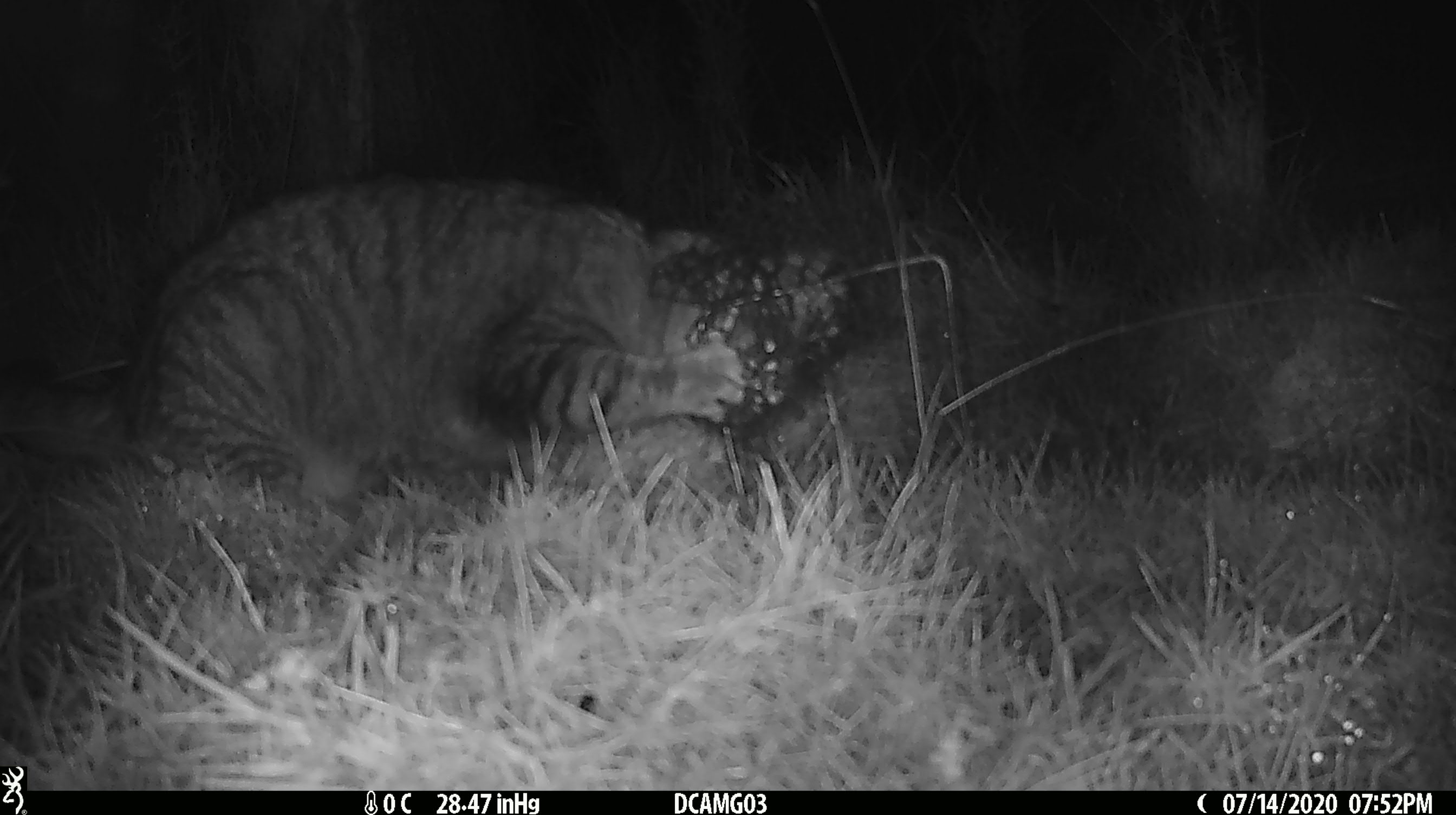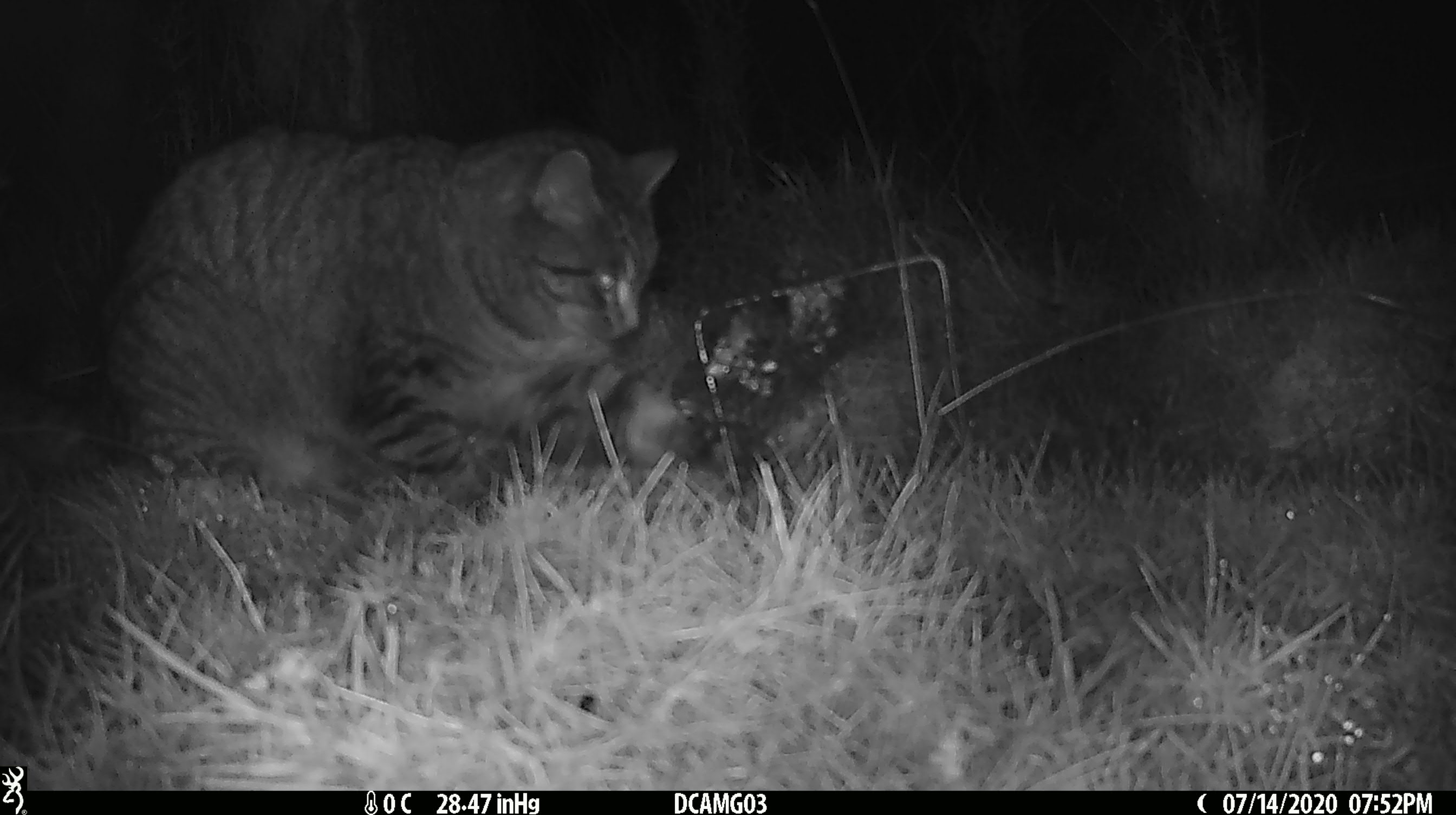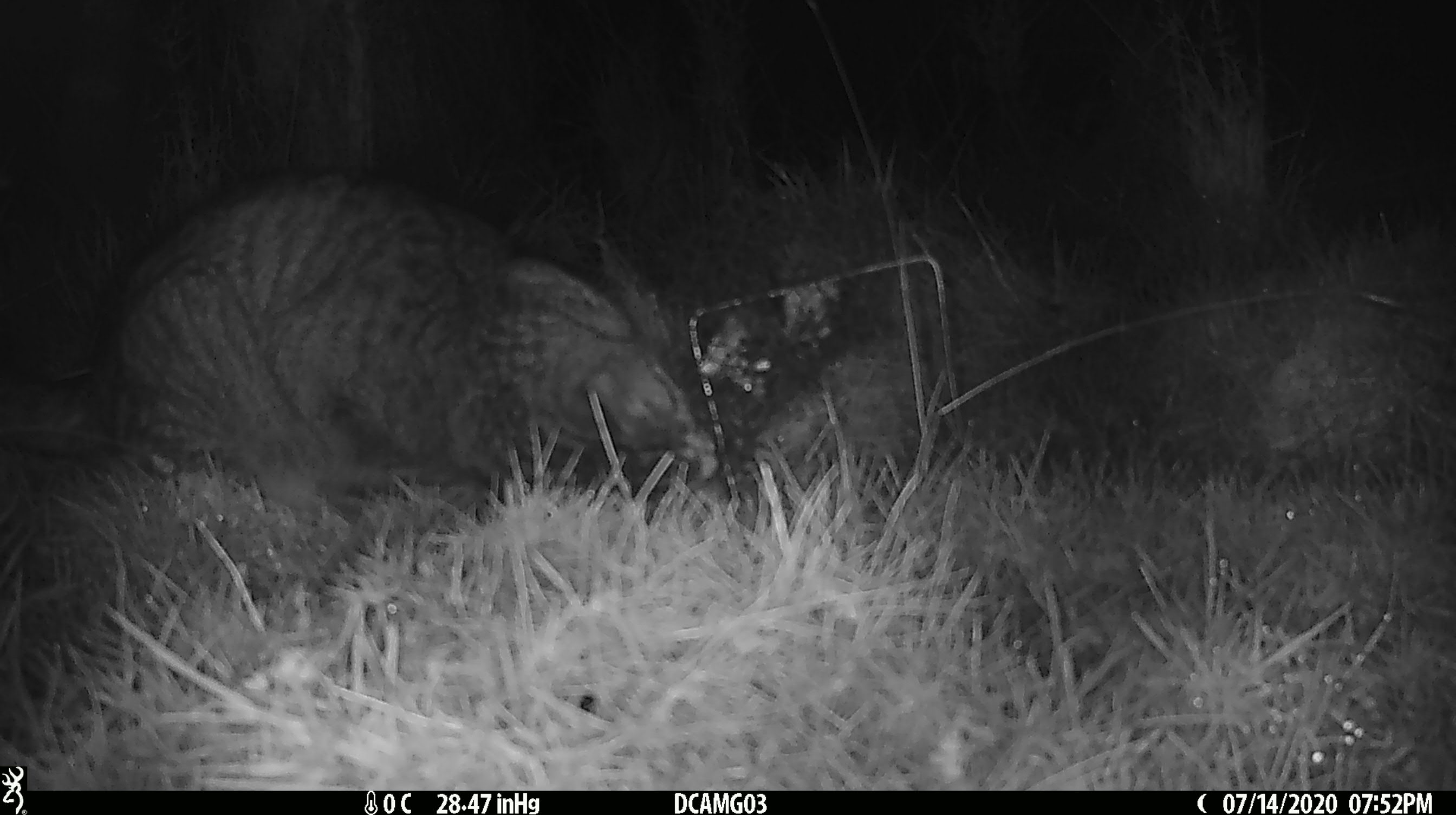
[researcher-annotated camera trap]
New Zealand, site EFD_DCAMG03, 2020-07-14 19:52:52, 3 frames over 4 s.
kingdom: Animalia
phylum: Chordata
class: Mammalia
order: Carnivora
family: Felidae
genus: Felis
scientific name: Felis catus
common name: domestic cat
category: cat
Cat (domestic cat) (Felis catus).